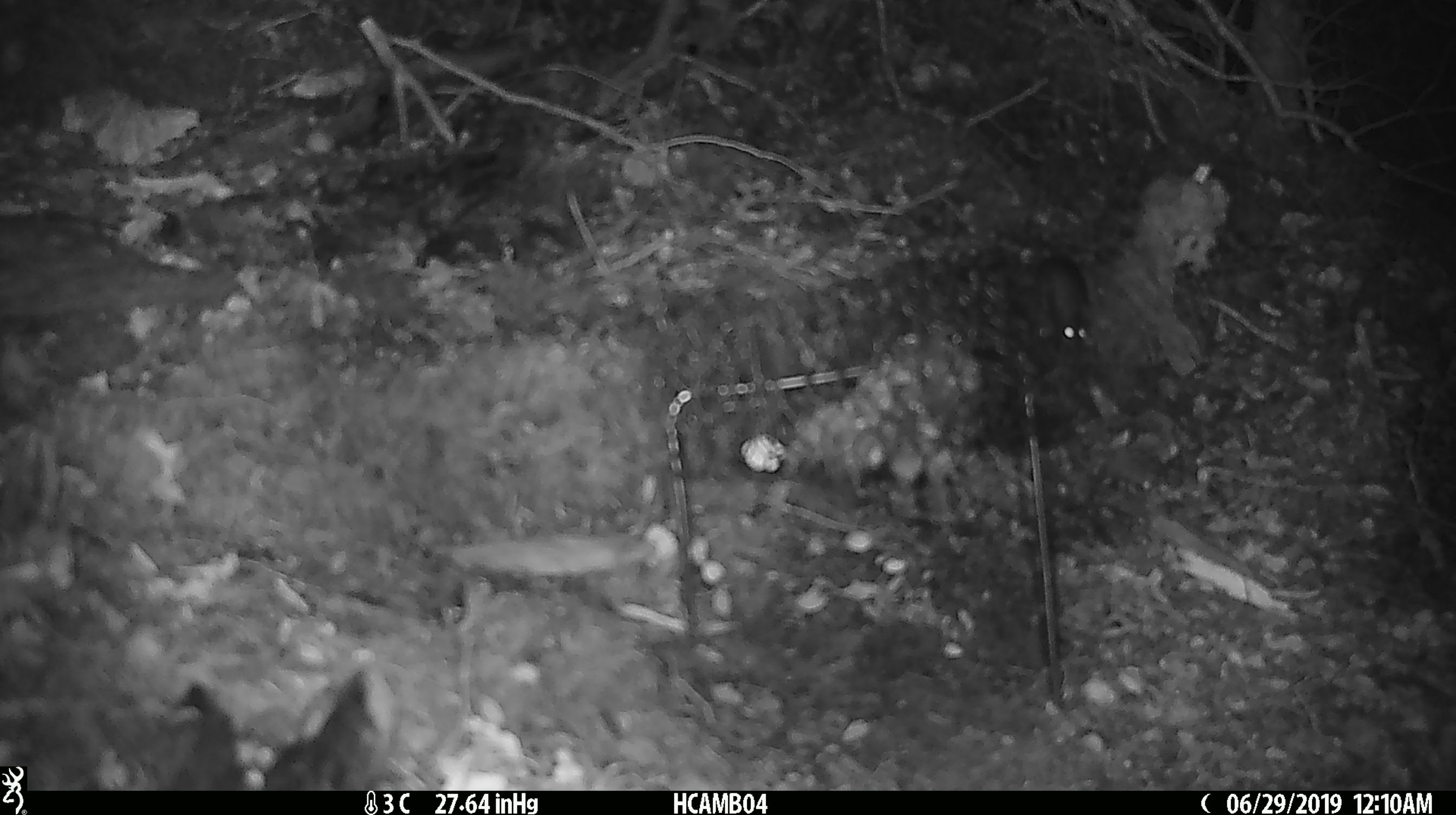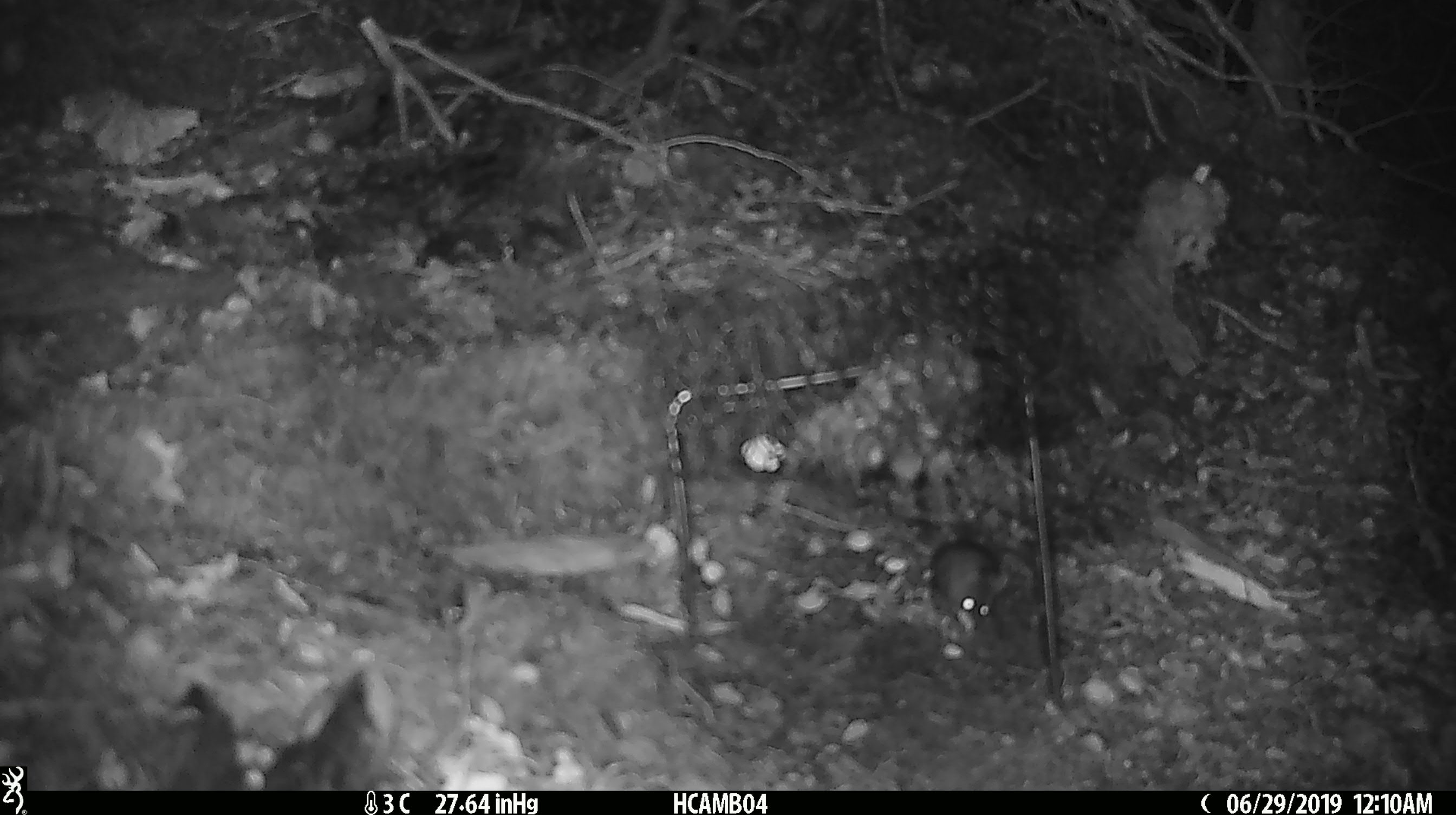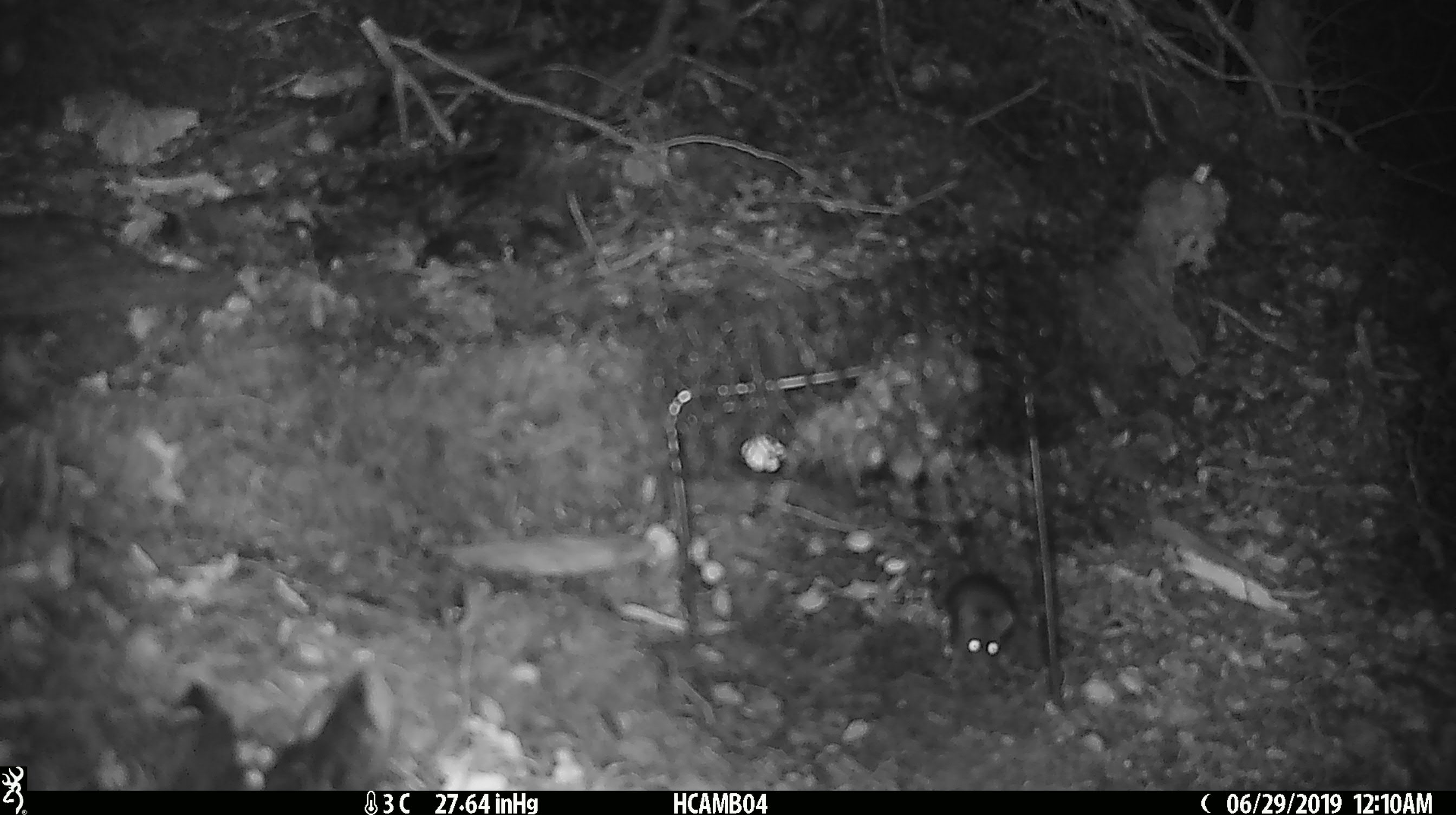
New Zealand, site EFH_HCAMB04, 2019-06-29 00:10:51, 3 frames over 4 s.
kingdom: Animalia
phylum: Chordata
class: Mammalia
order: Rodentia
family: Muridae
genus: Mus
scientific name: Mus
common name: mouse